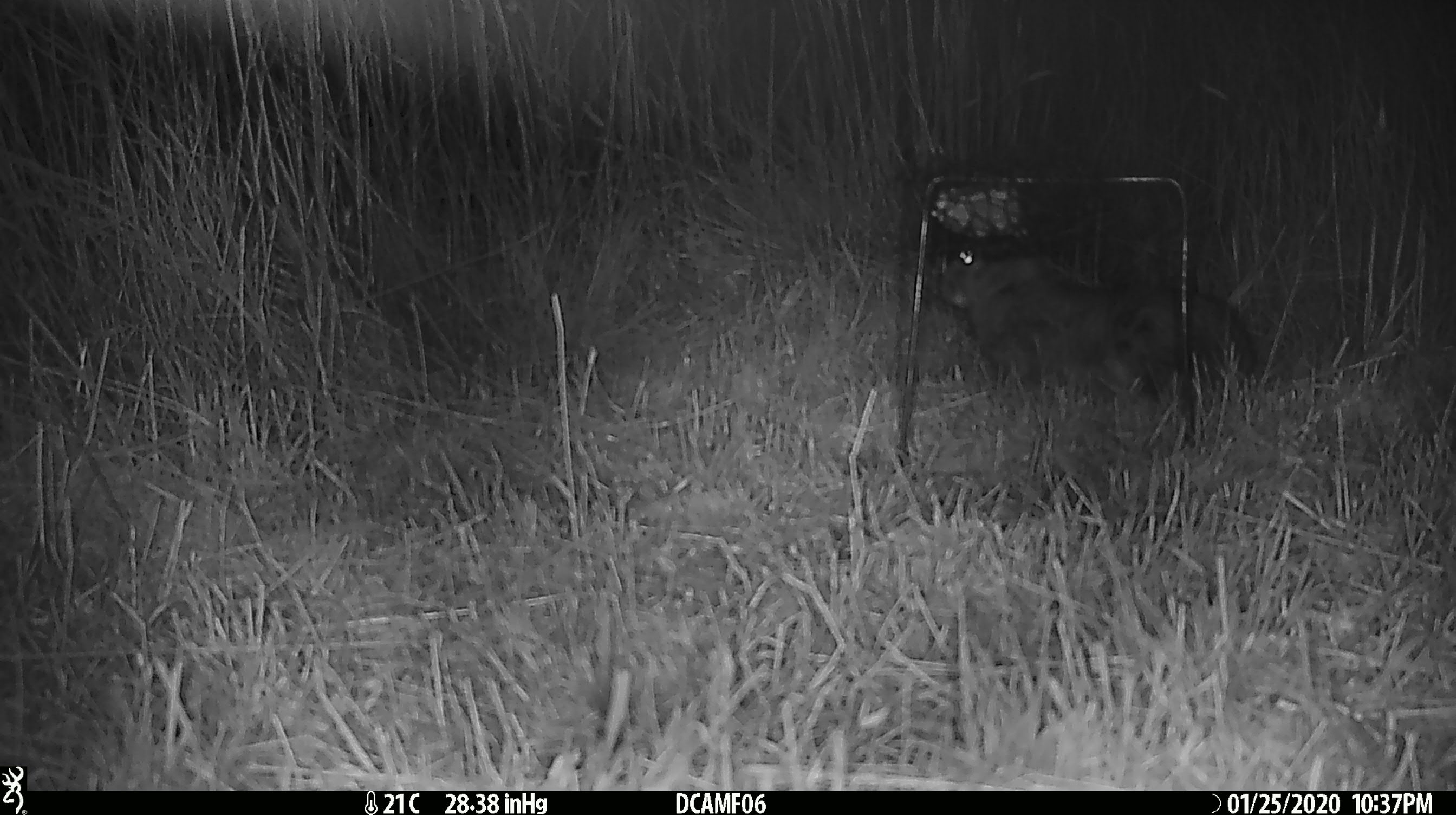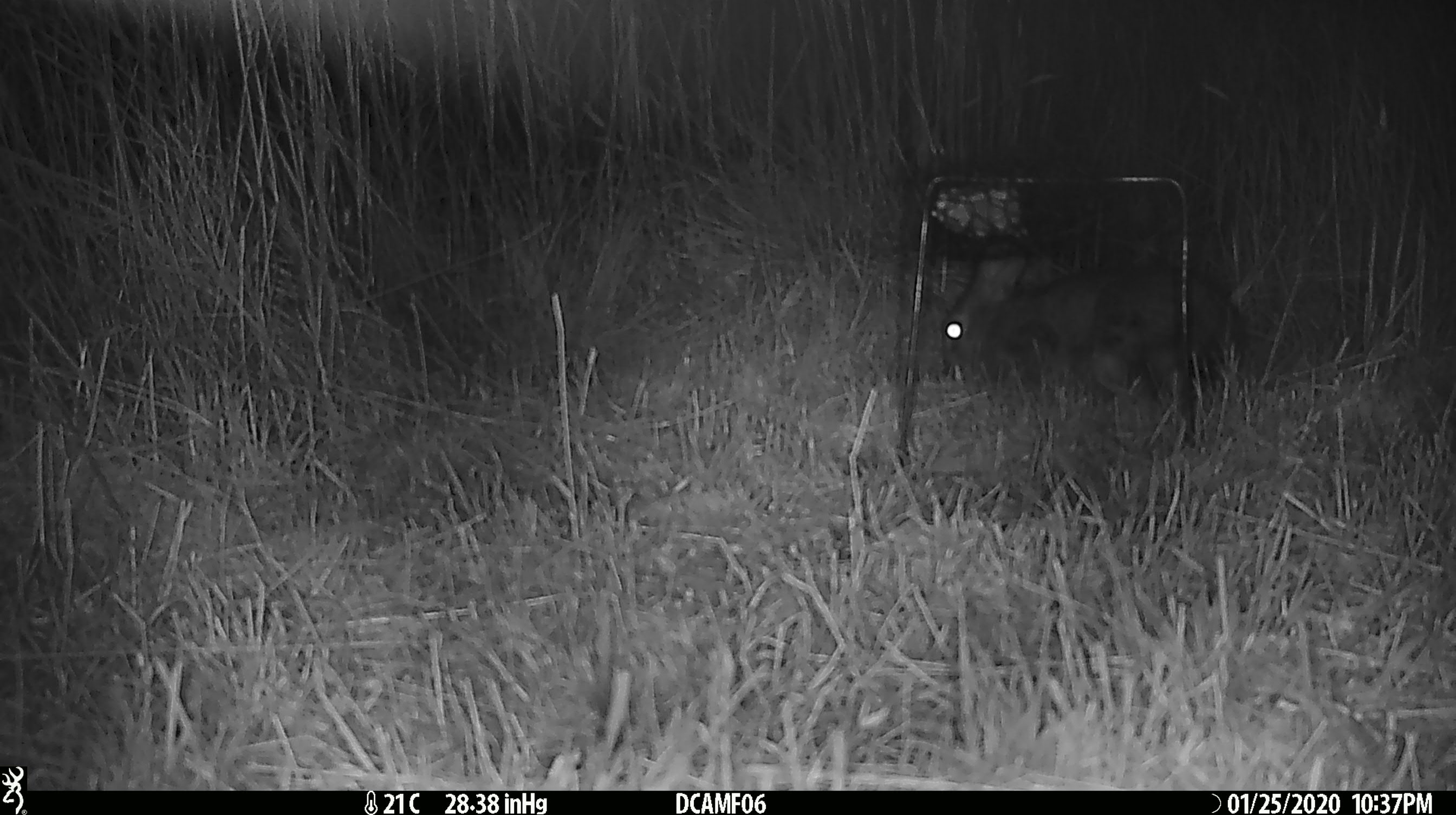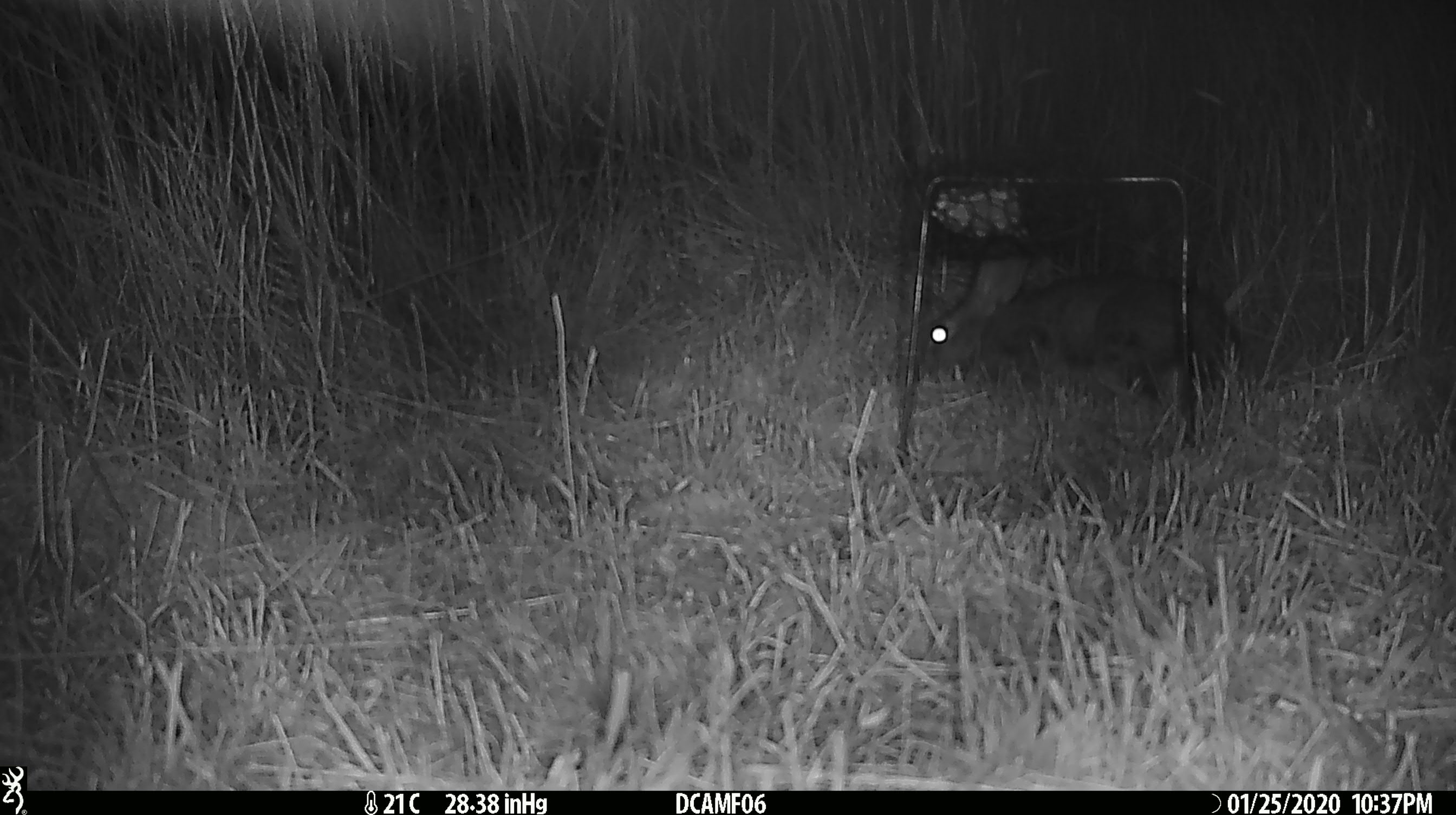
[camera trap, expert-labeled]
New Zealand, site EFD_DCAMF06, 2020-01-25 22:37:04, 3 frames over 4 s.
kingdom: Animalia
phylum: Chordata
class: Mammalia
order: Lagomorpha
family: Leporidae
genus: Oryctolagus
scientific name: Oryctolagus cuniculus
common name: european rabbit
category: rabbit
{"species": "rabbit (european rabbit) (Oryctolagus cuniculus)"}